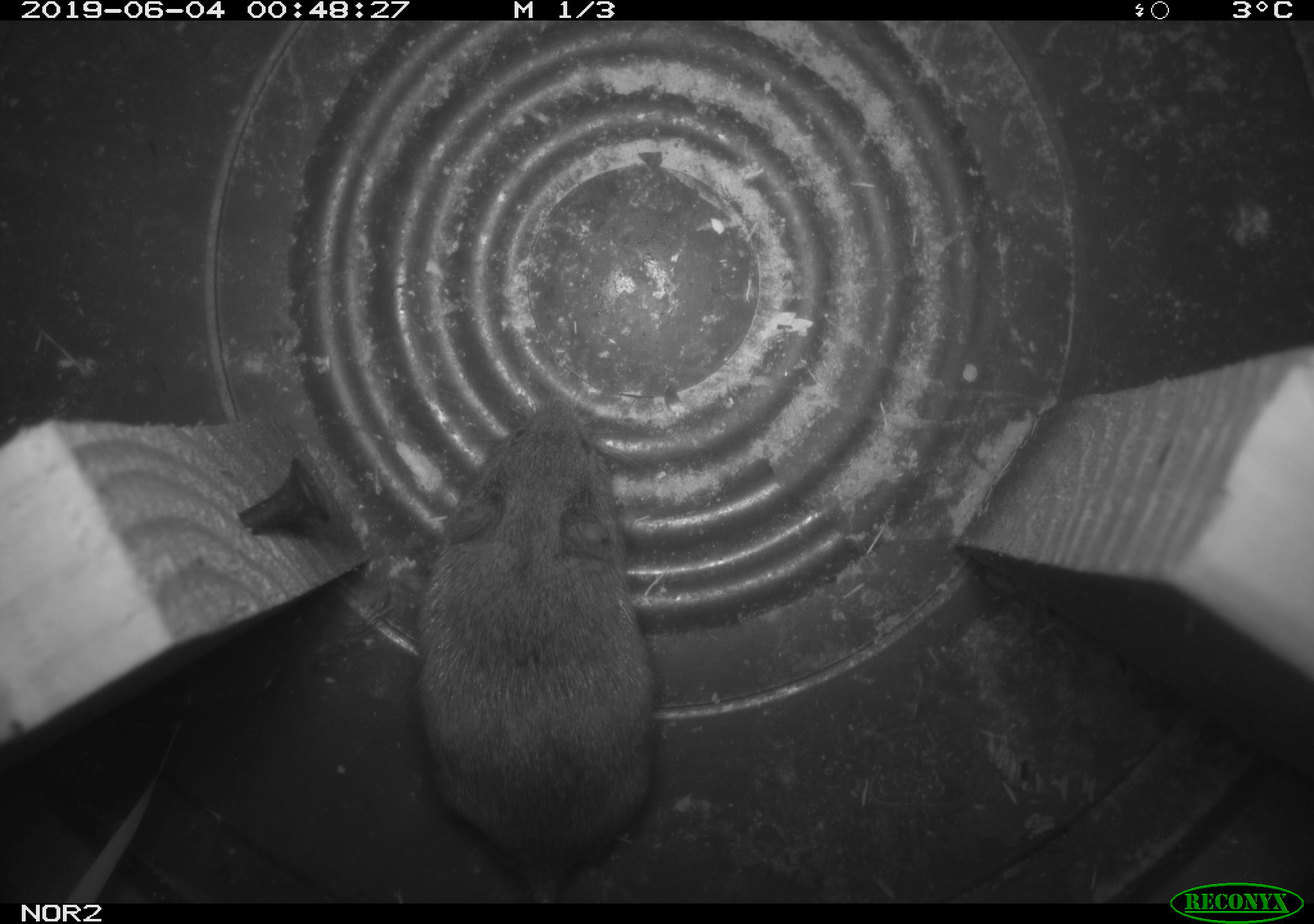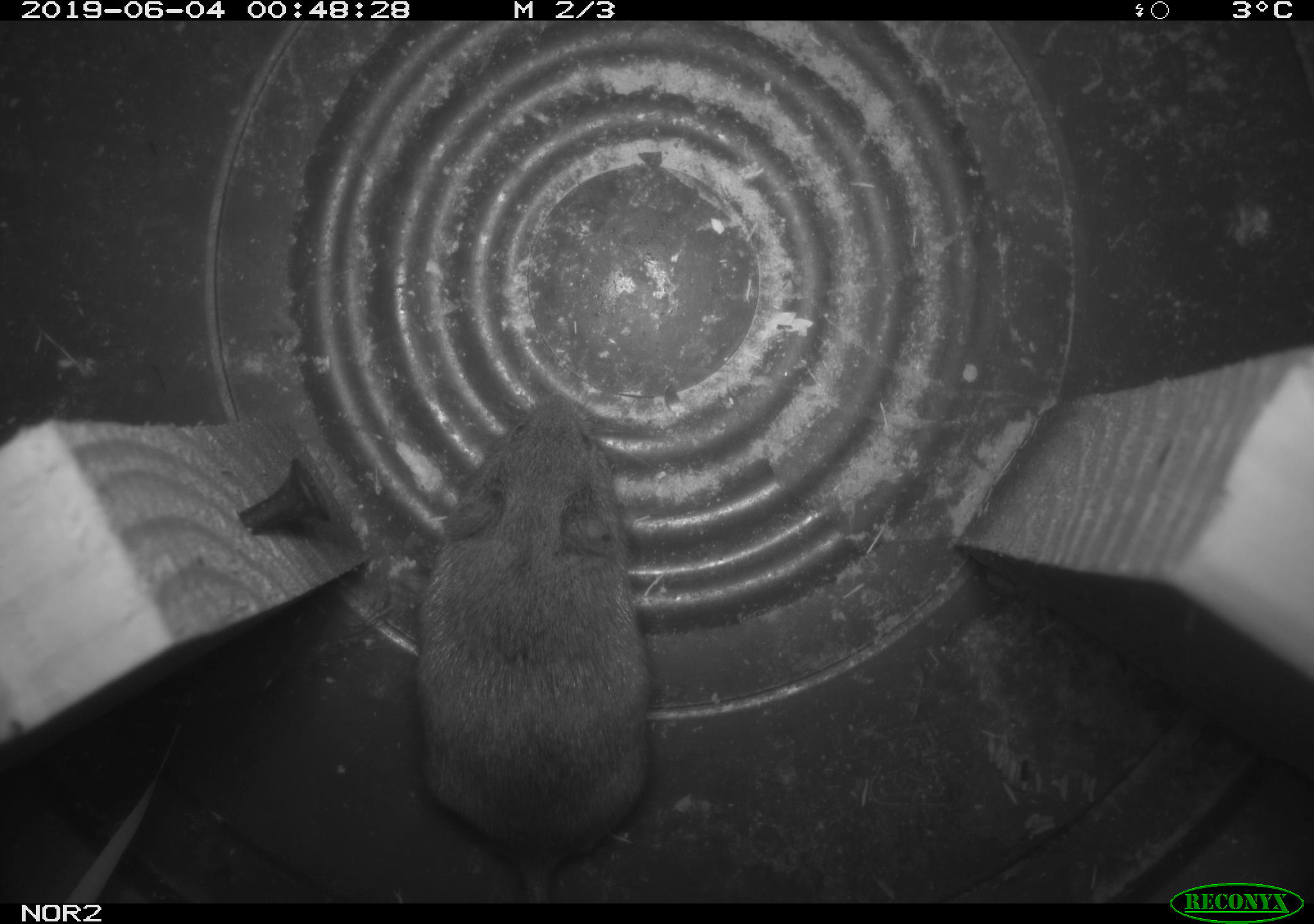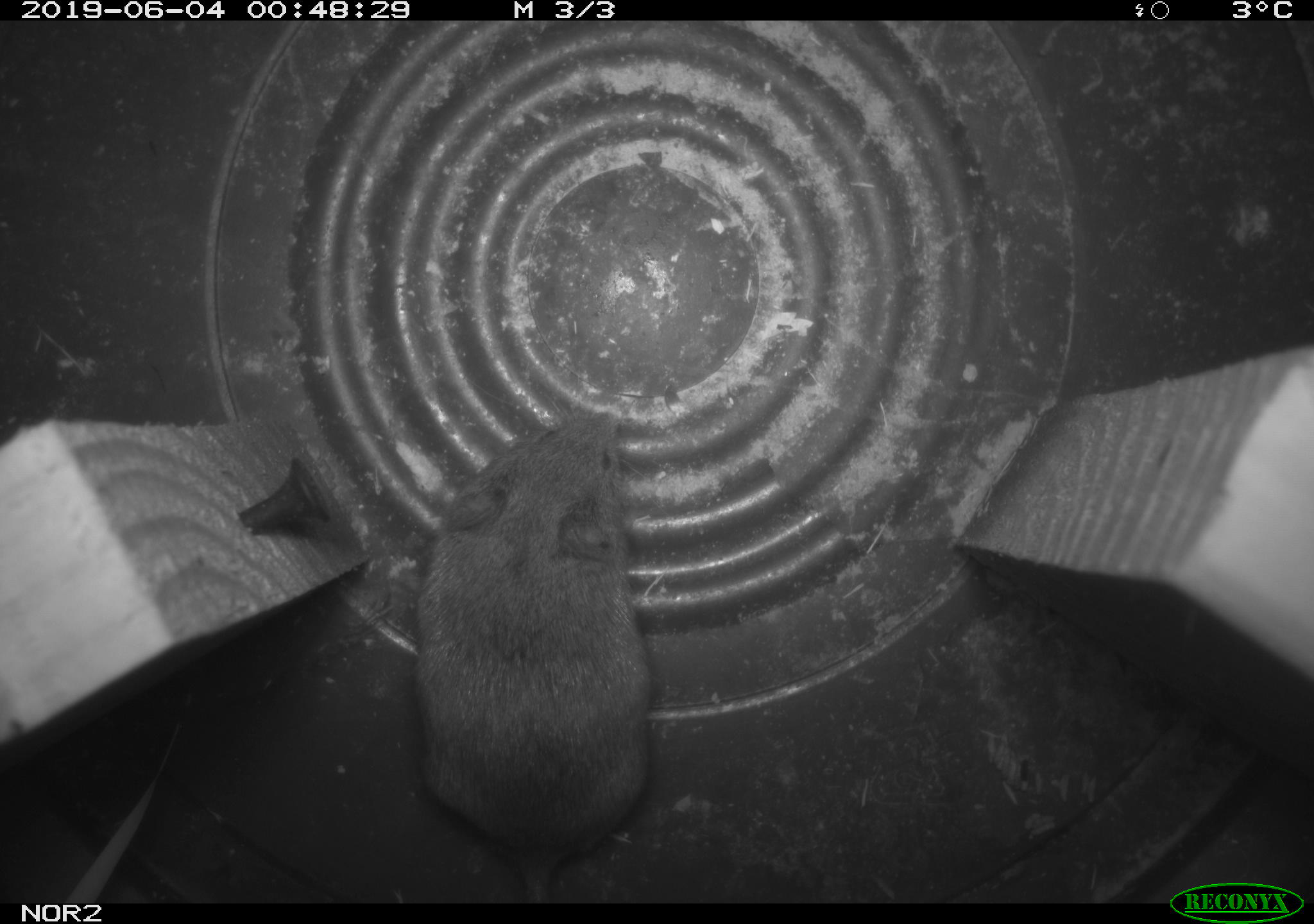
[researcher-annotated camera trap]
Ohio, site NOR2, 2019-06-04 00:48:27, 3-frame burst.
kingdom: Animalia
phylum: Chordata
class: Mammalia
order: Rodentia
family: Cricetidae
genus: Microtus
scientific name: Microtus pennsylvanicus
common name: meadow vole